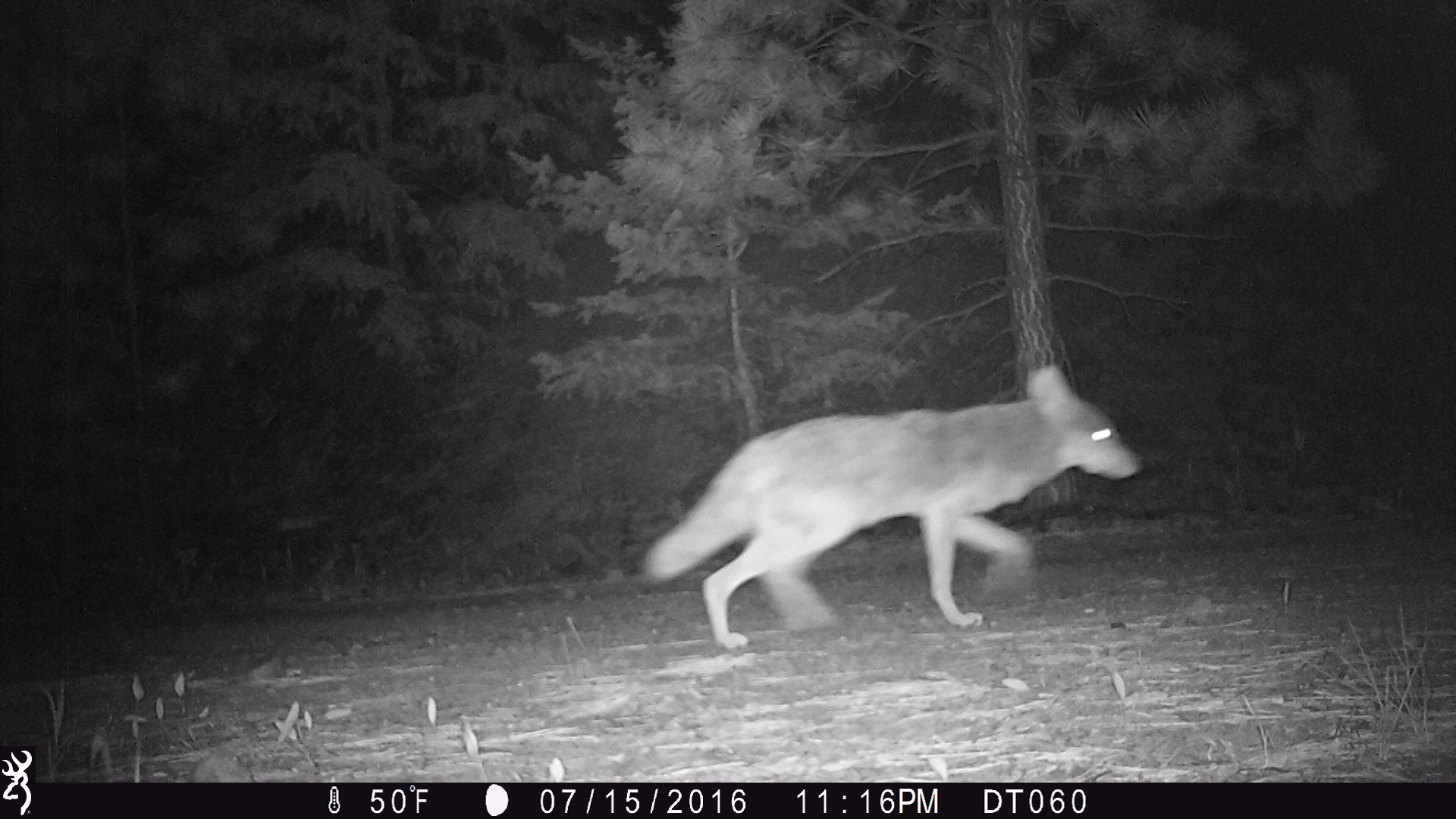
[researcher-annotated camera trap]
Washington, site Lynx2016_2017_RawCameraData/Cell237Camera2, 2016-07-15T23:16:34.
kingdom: Animalia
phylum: Chordata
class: Mammalia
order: Carnivora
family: Canidae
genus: Canis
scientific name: Canis latrans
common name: coyote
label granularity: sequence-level